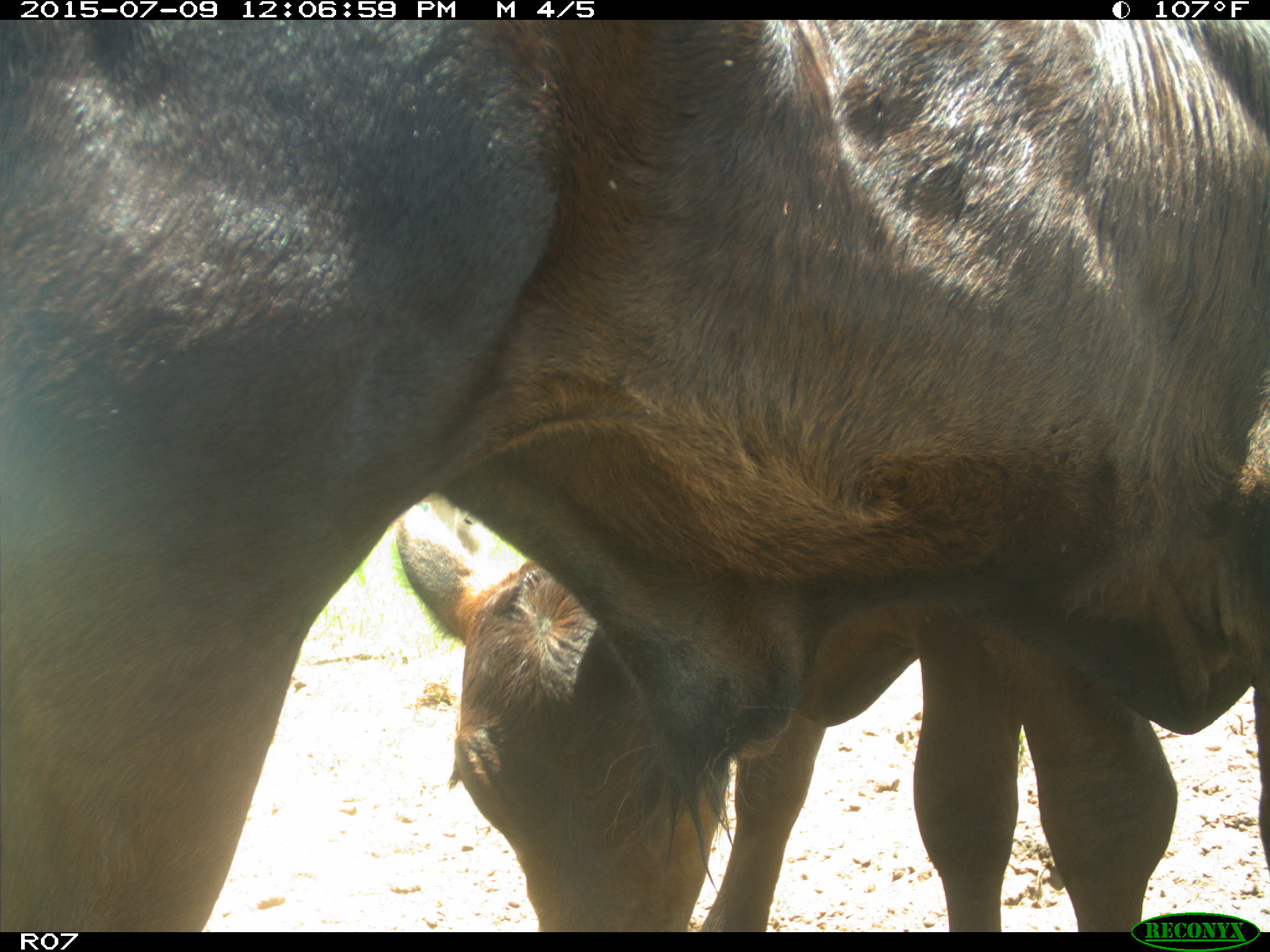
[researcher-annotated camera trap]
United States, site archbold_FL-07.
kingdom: Animalia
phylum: Chordata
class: Mammalia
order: Artiodactyla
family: Bovidae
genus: Bos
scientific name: Bos taurus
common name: domestic cow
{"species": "Bos taurus (domestic cow)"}